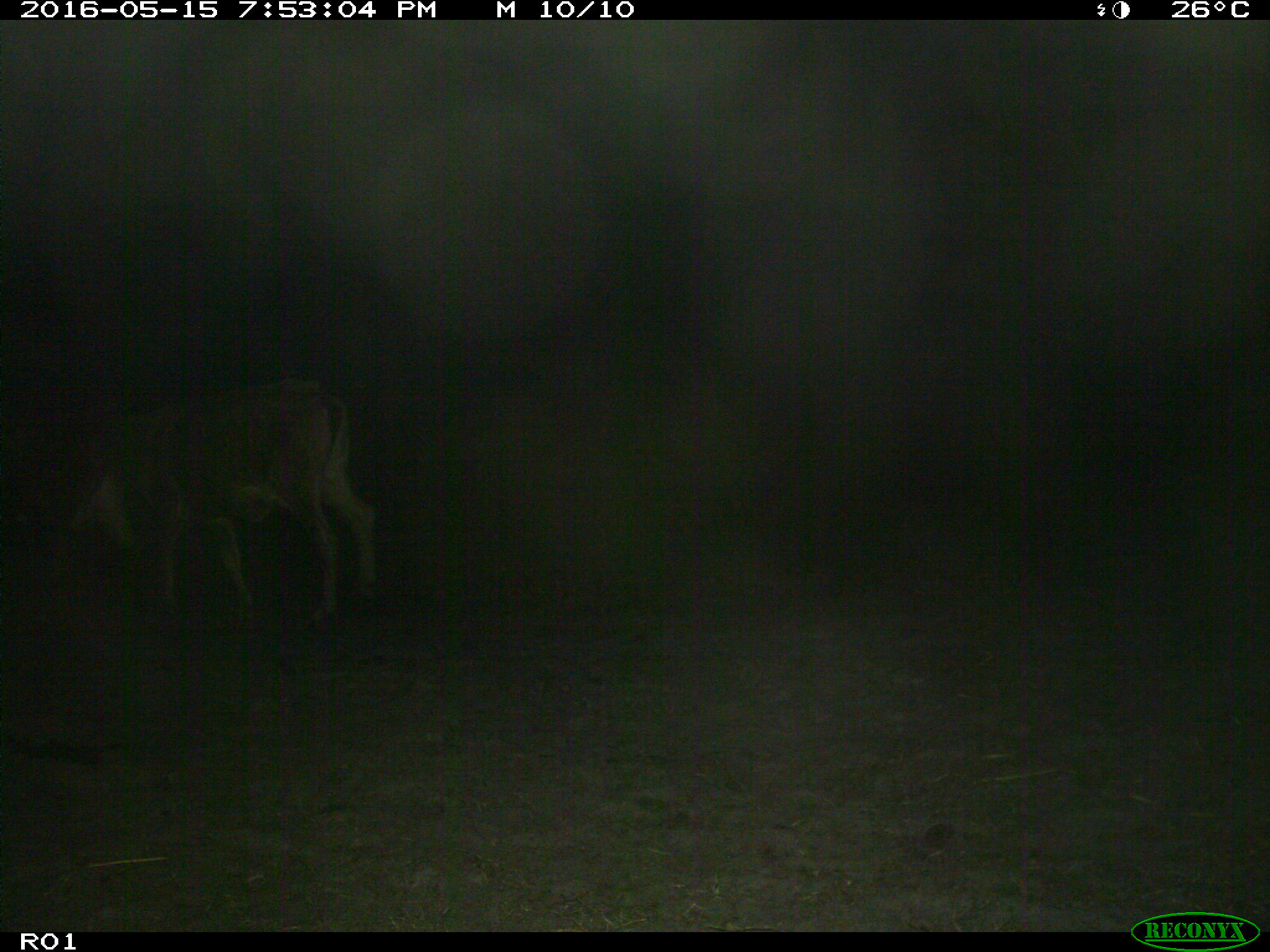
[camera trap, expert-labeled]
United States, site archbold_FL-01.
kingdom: Animalia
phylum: Chordata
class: Mammalia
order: Artiodactyla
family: Bovidae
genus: Bos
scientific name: Bos taurus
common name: domestic cow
Bos taurus (domestic cow).